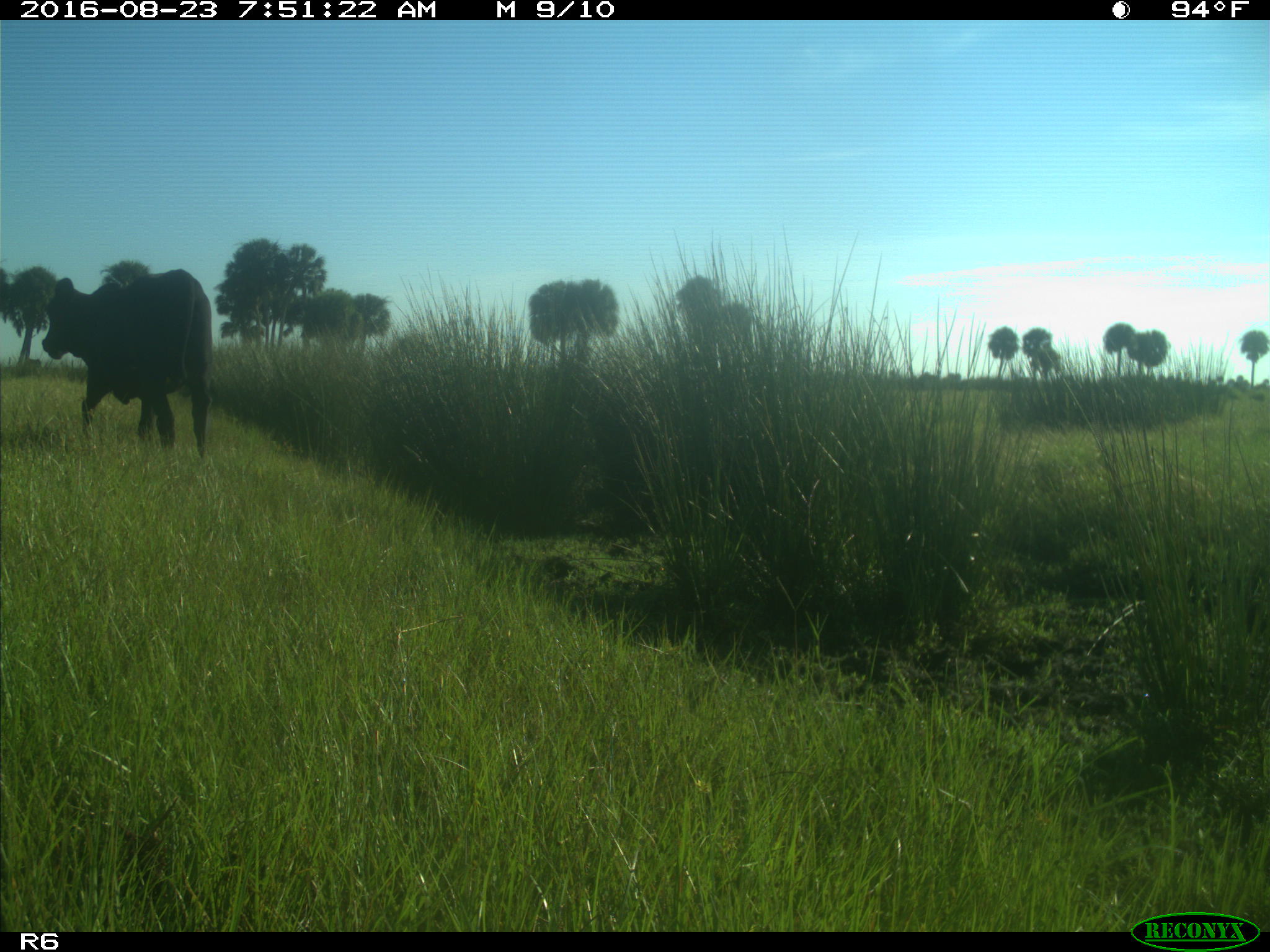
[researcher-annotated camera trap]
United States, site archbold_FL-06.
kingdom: Animalia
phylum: Chordata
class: Mammalia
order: Artiodactyla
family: Bovidae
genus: Bos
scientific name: Bos taurus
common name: domestic cow